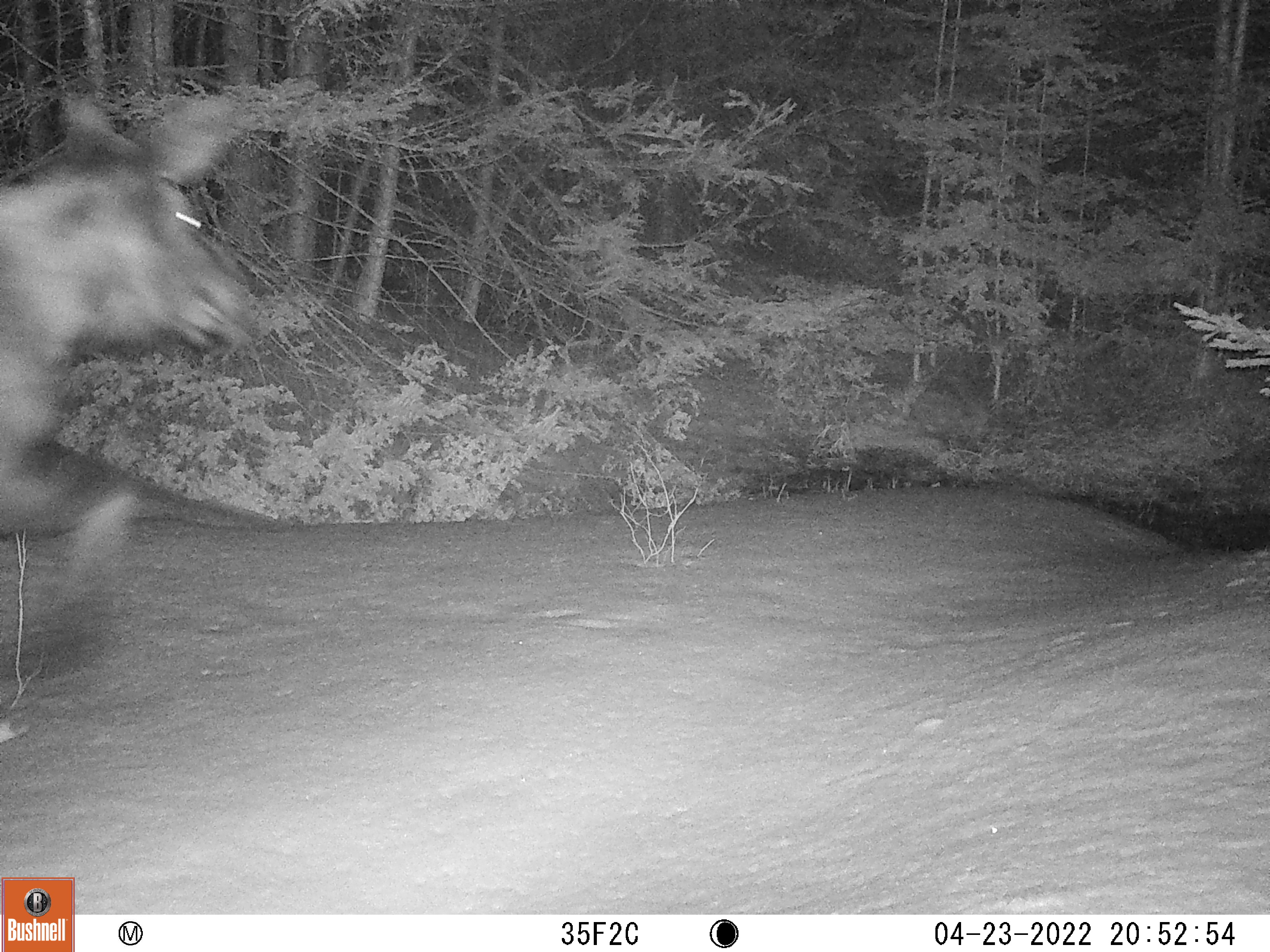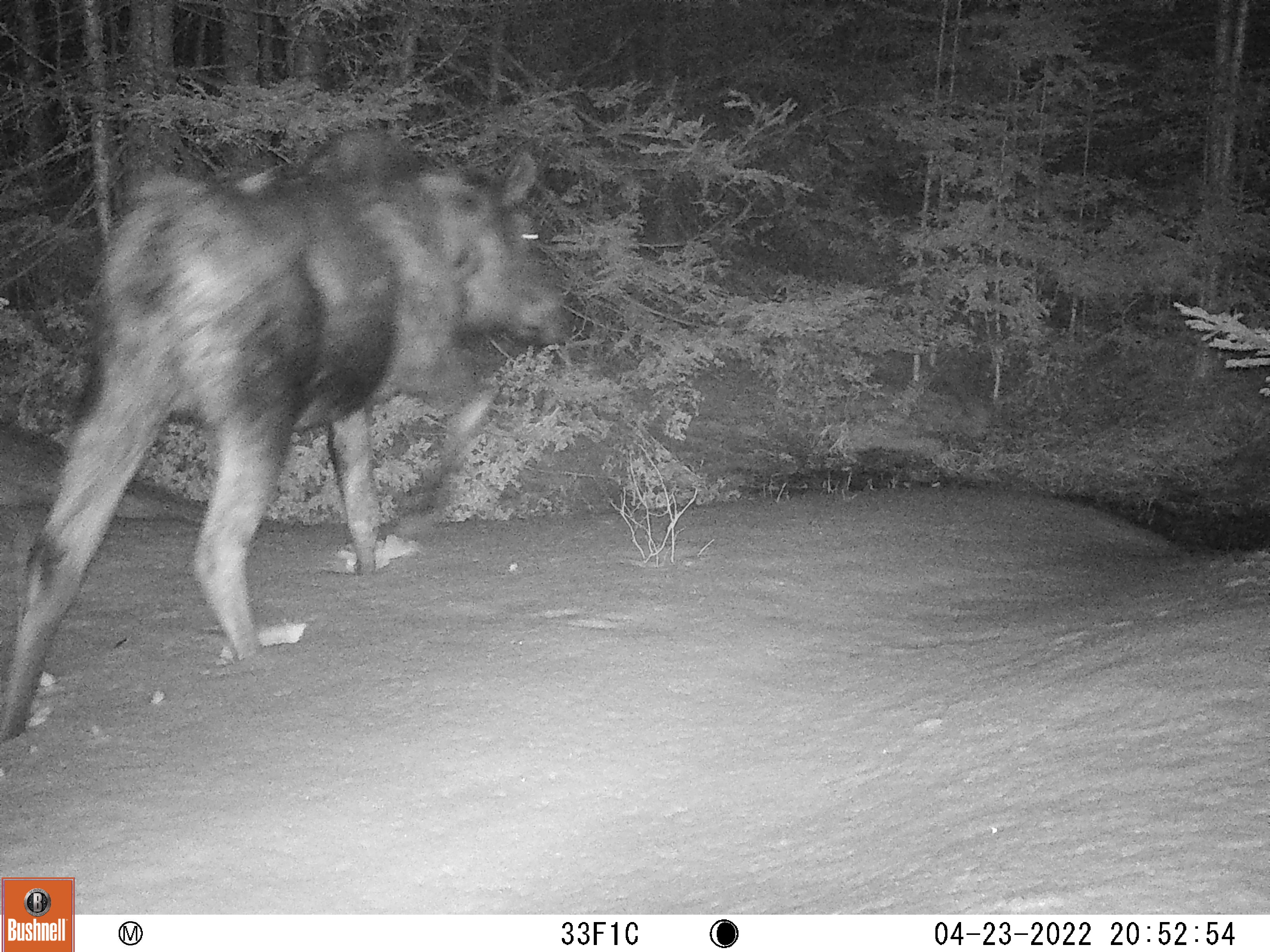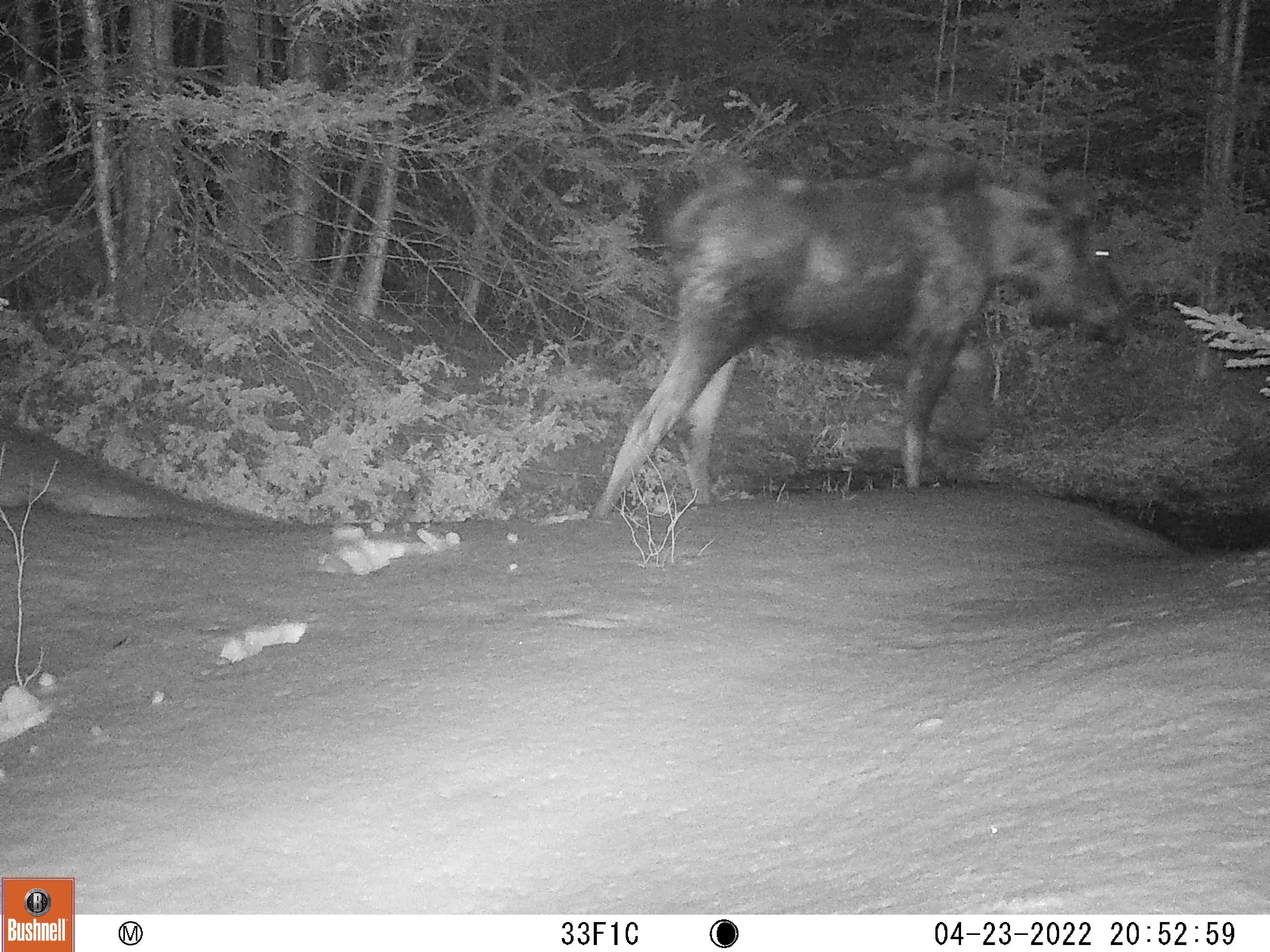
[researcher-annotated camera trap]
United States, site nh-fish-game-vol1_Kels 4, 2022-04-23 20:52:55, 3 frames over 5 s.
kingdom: Animalia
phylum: Chordata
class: Mammalia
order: Artiodactyla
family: Cervidae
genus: Alces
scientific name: Alces alces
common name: moose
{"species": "moose (Alces alces)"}